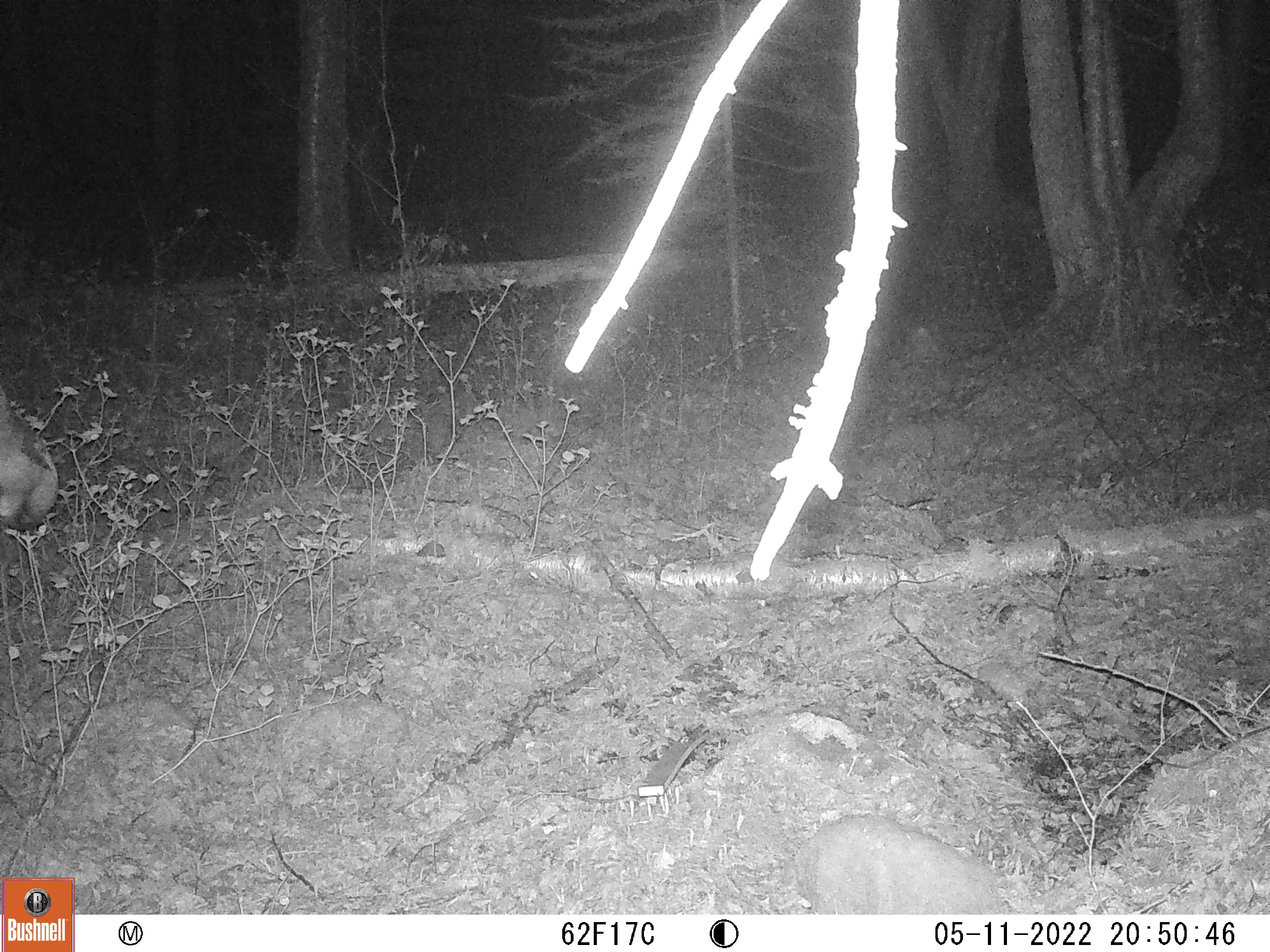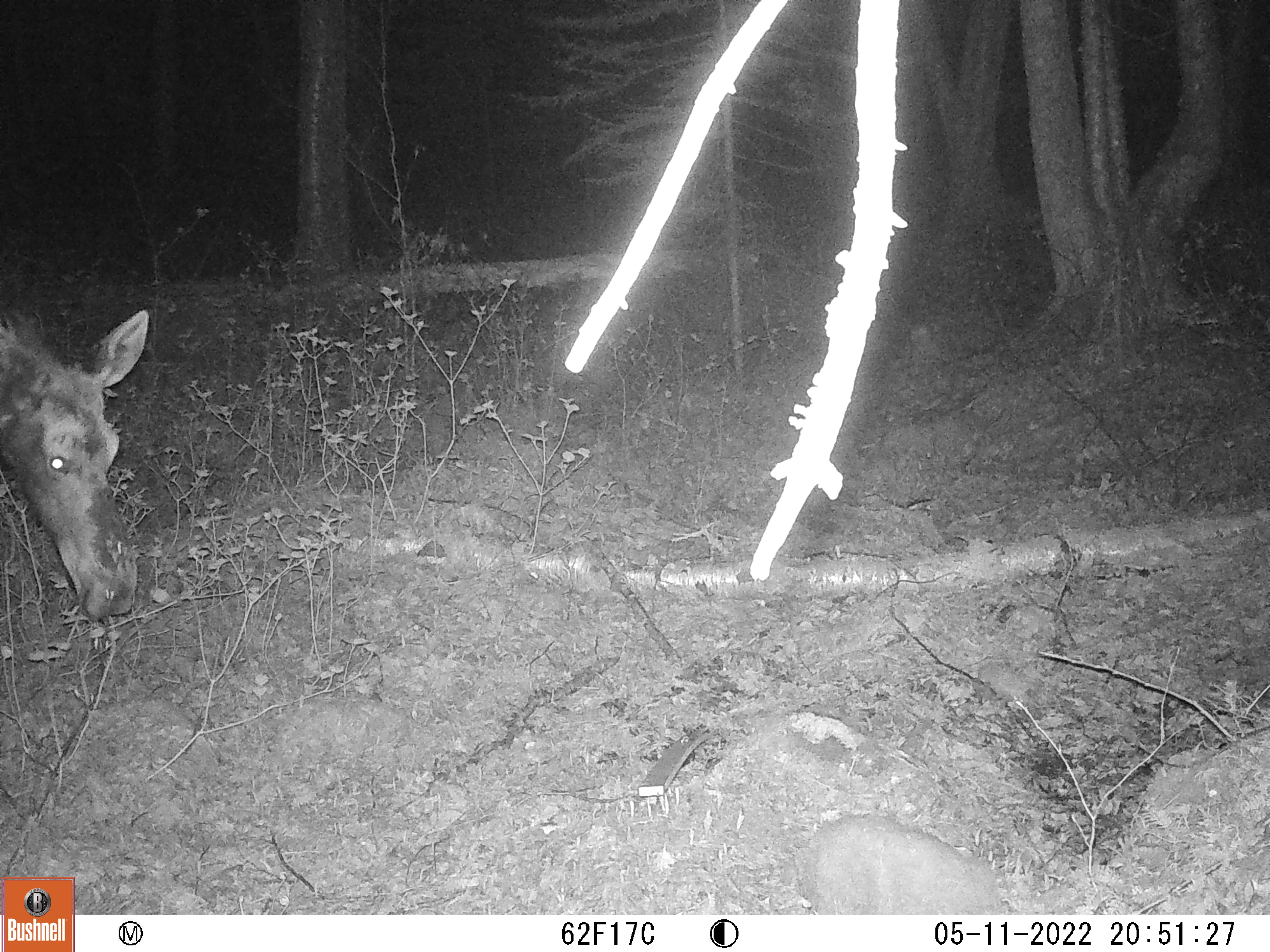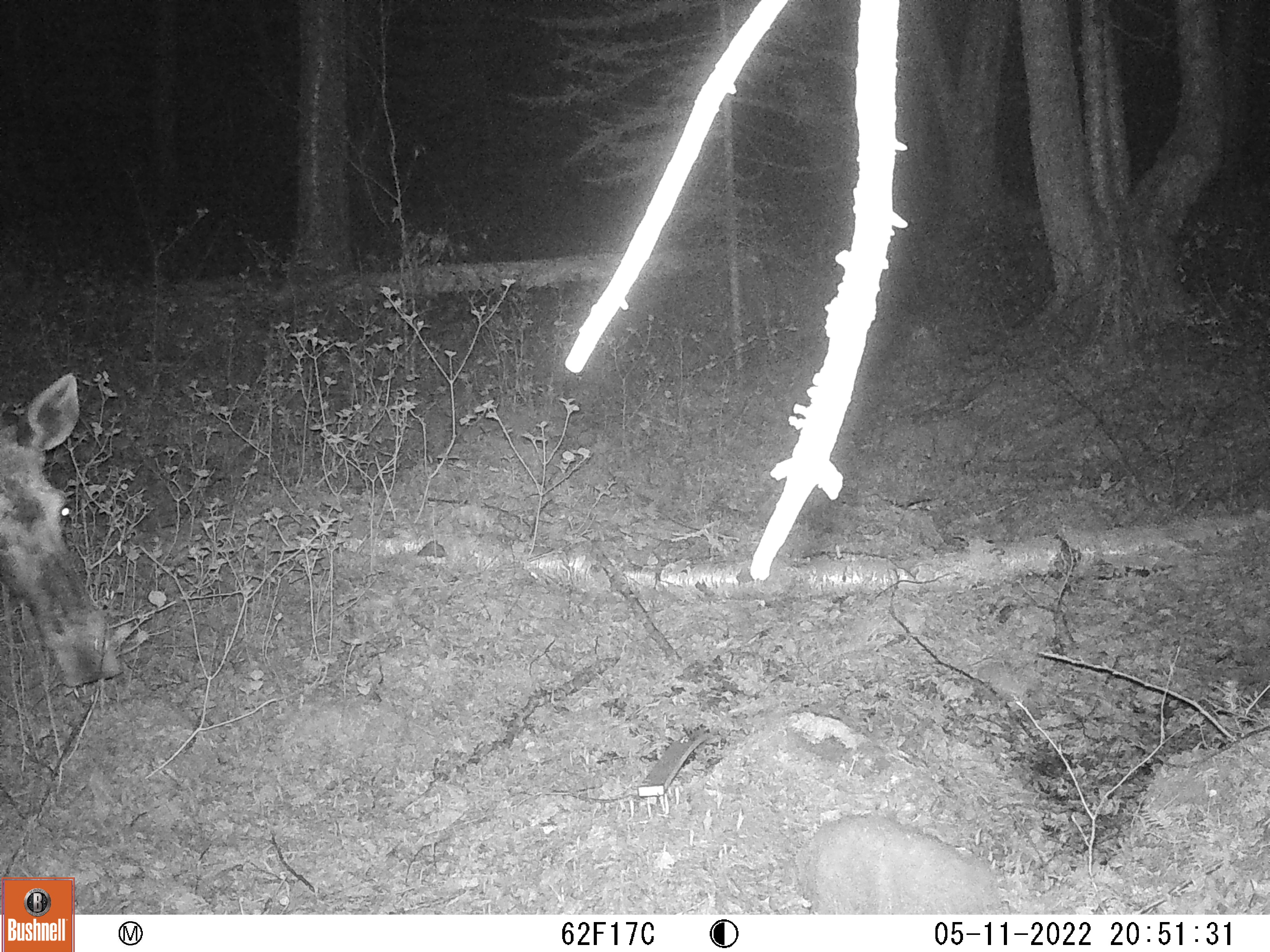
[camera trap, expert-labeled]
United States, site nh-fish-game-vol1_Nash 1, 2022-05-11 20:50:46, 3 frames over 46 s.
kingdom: Animalia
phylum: Chordata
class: Mammalia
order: Artiodactyla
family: Cervidae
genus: Alces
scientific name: Alces alces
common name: moose